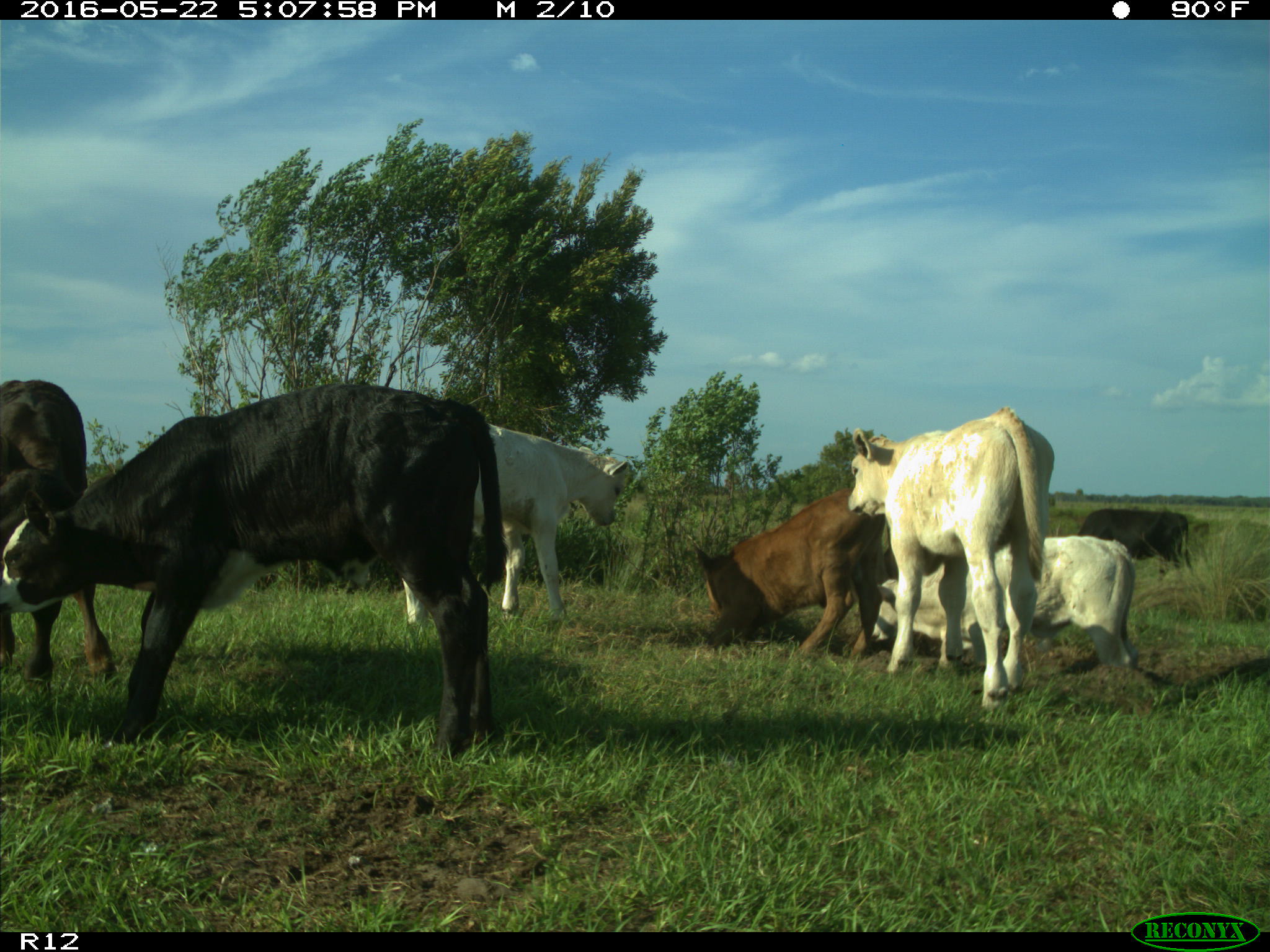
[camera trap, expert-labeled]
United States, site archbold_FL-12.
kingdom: Animalia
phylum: Chordata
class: Mammalia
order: Artiodactyla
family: Bovidae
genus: Bos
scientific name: Bos taurus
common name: domestic cow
Bos taurus (domestic cow).